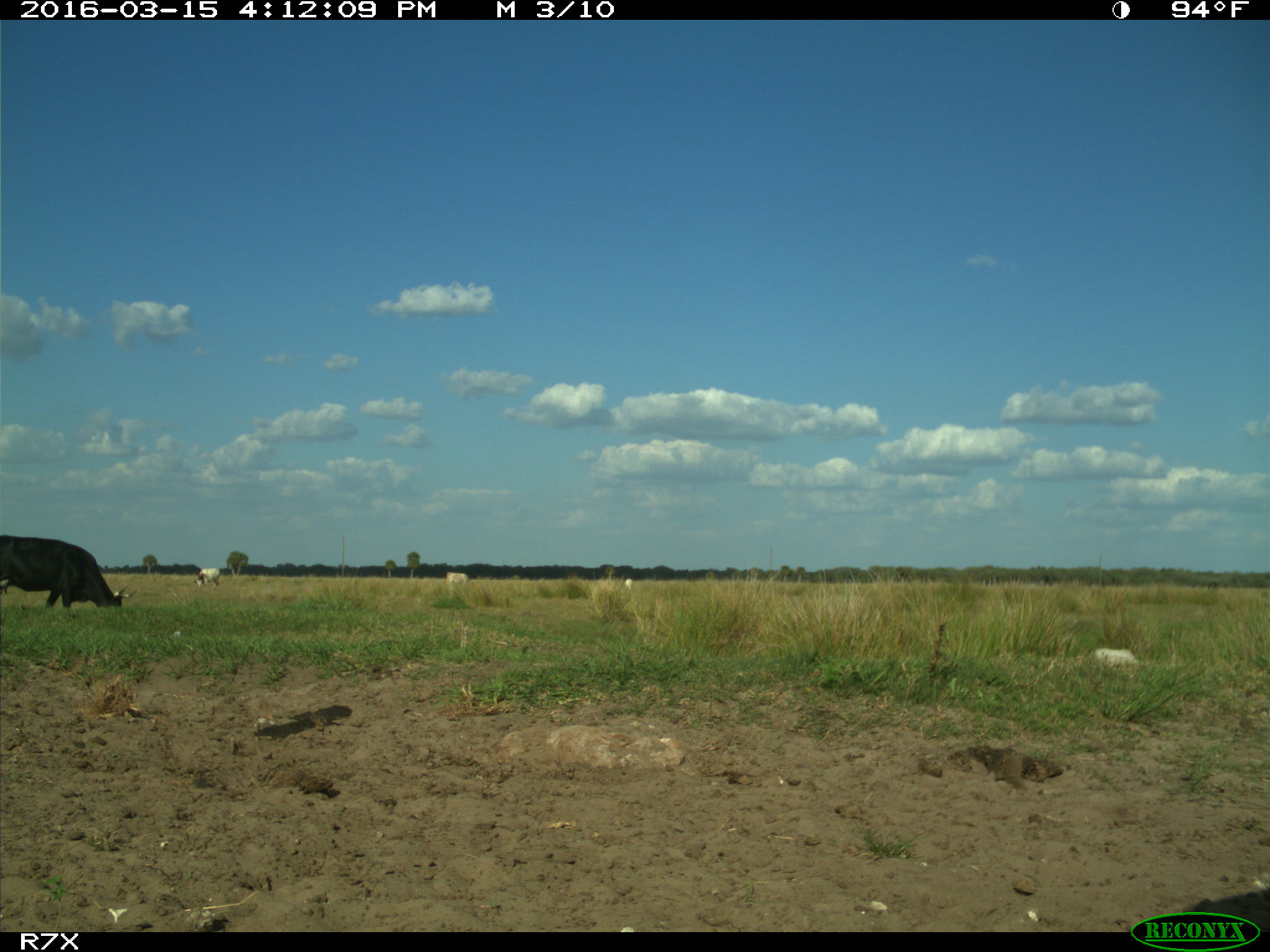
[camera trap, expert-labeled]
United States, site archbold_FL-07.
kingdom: Animalia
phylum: Chordata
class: Mammalia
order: Artiodactyla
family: Bovidae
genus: Bos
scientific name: Bos taurus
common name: domestic cow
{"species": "Bos taurus (domestic cow)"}